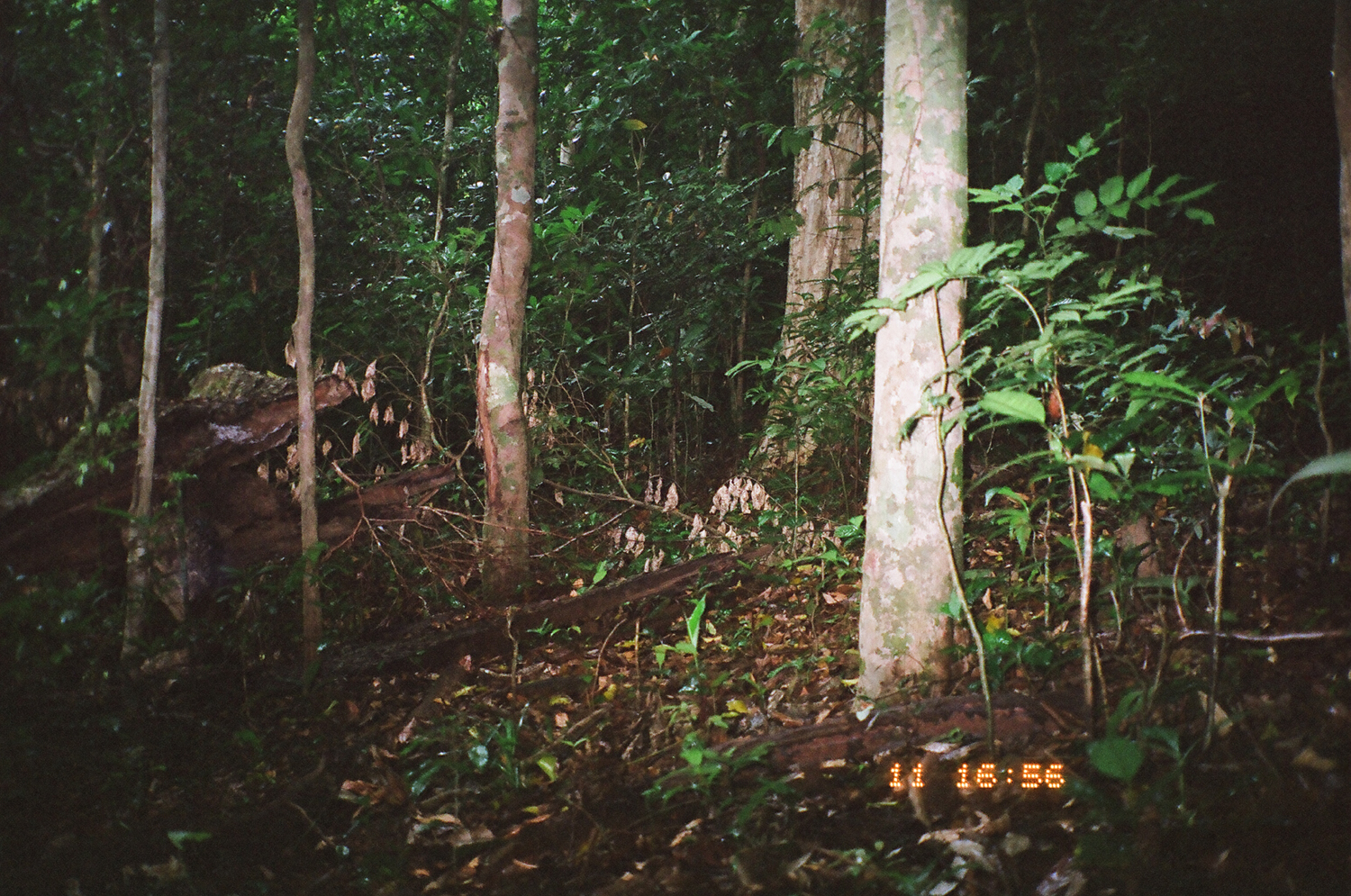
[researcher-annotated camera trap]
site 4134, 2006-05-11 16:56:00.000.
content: unidentified animal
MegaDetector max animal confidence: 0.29